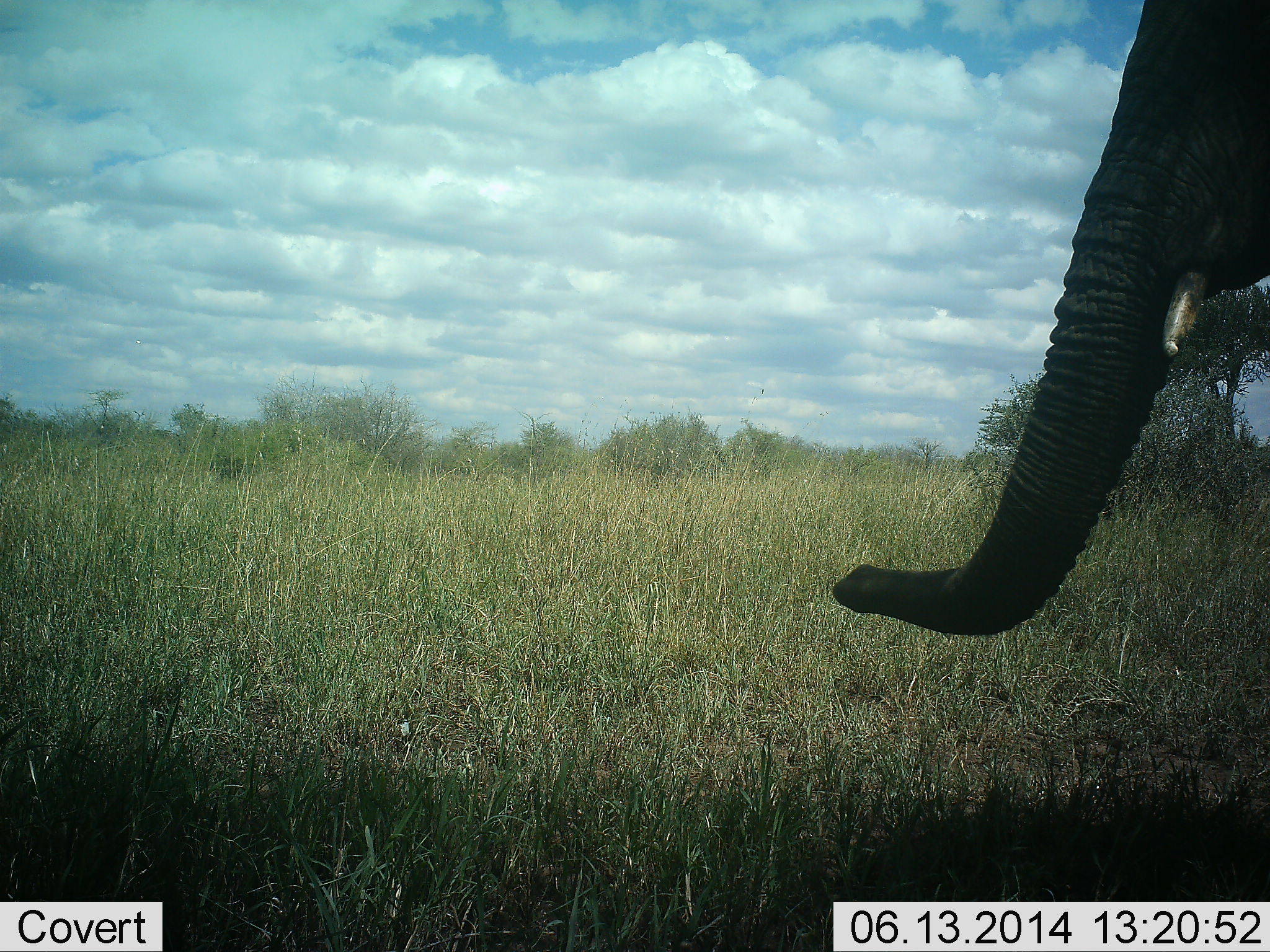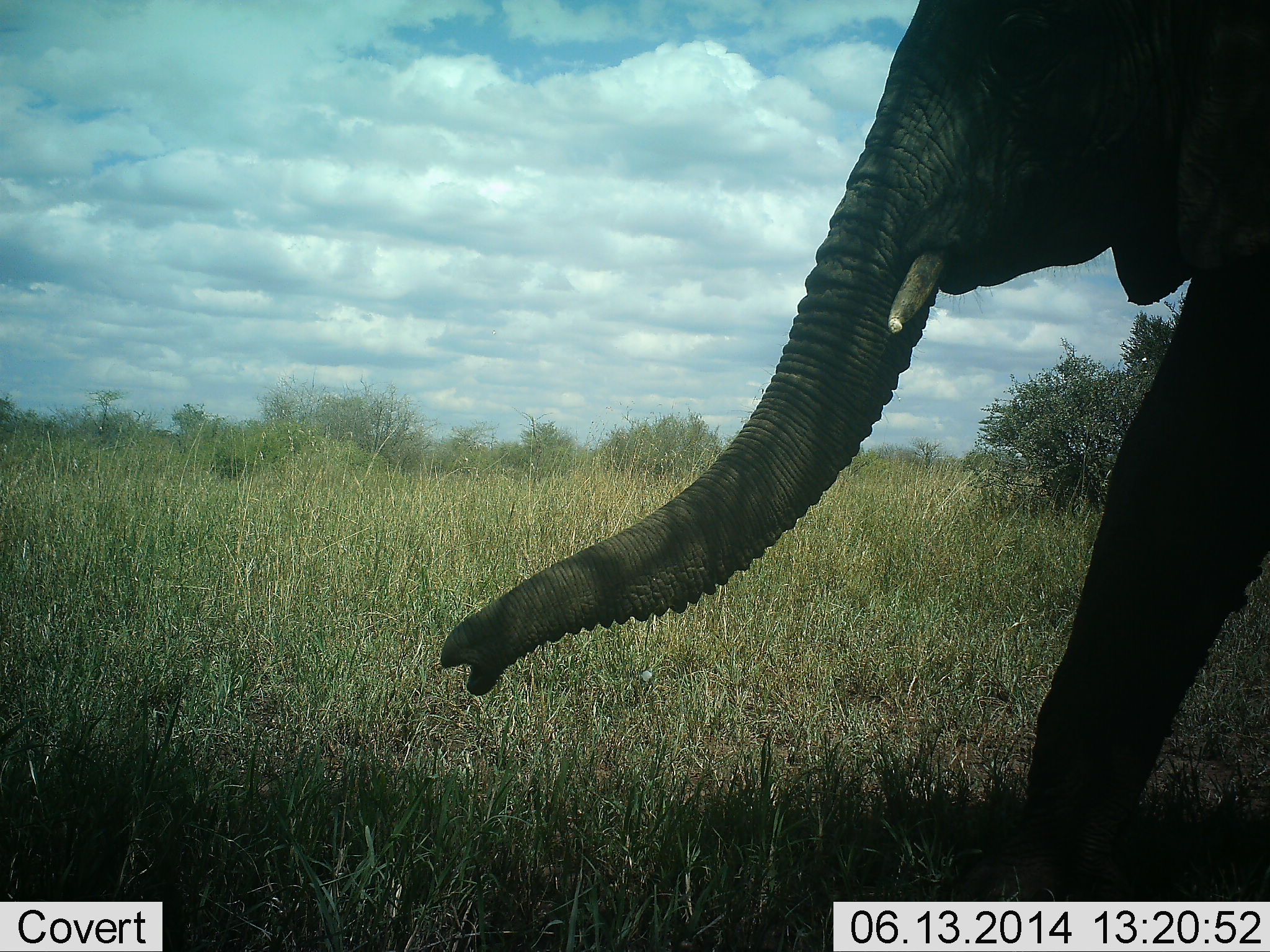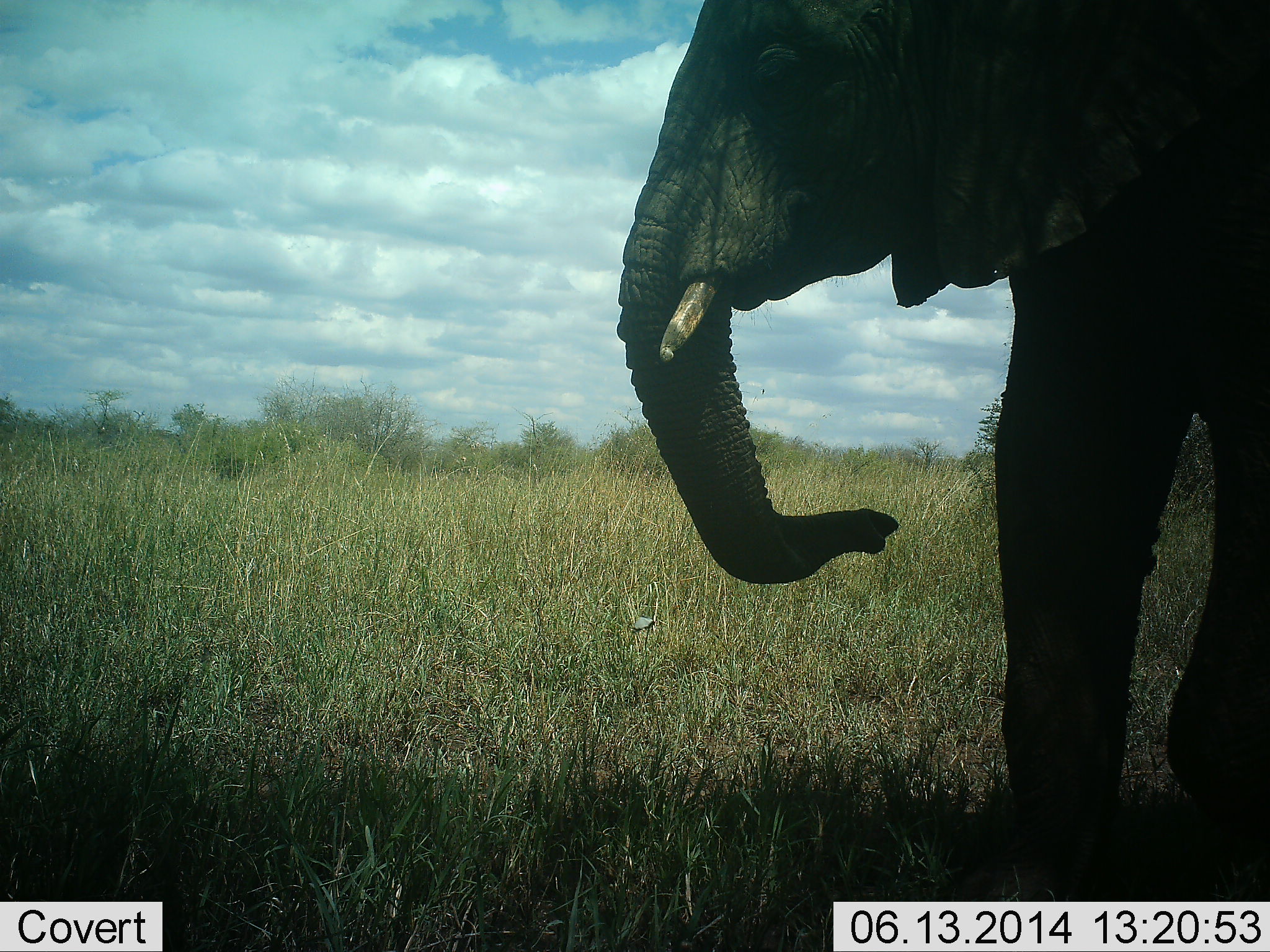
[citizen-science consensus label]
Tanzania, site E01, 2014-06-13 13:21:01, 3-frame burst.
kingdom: Animalia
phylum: Chordata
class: Mammalia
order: Proboscidea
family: Elephantidae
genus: Loxodonta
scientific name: Loxodonta africana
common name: african bush elephant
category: elephant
Elephant (african bush elephant) (Loxodonta africana), count 1. Behavior (volunteer vote fractions): standing 0%, resting 0%, moving 100%, interacting 0%. Young present (vote fraction): 0%. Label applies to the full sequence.